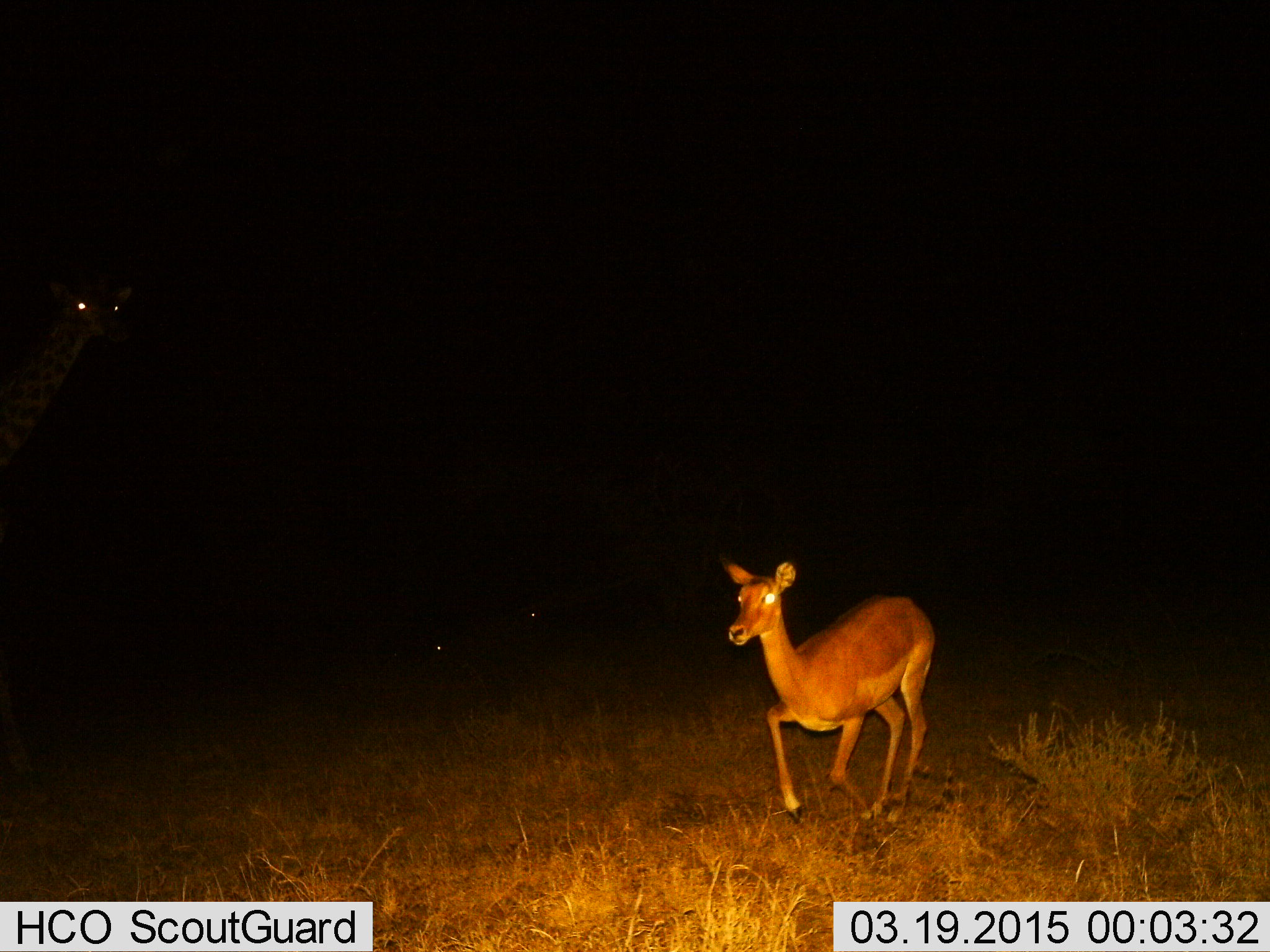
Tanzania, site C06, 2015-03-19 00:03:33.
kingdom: Animalia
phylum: Chordata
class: Mammalia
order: Artiodactyla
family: Bovidae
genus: Aepyceros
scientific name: Aepyceros melampus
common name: impala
Impala (Aepyceros melampus), count 1. Behavior (volunteer vote fractions): standing 36%, resting 0%, moving 100%, interacting 0%. Young present (vote fraction): 9%. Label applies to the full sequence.